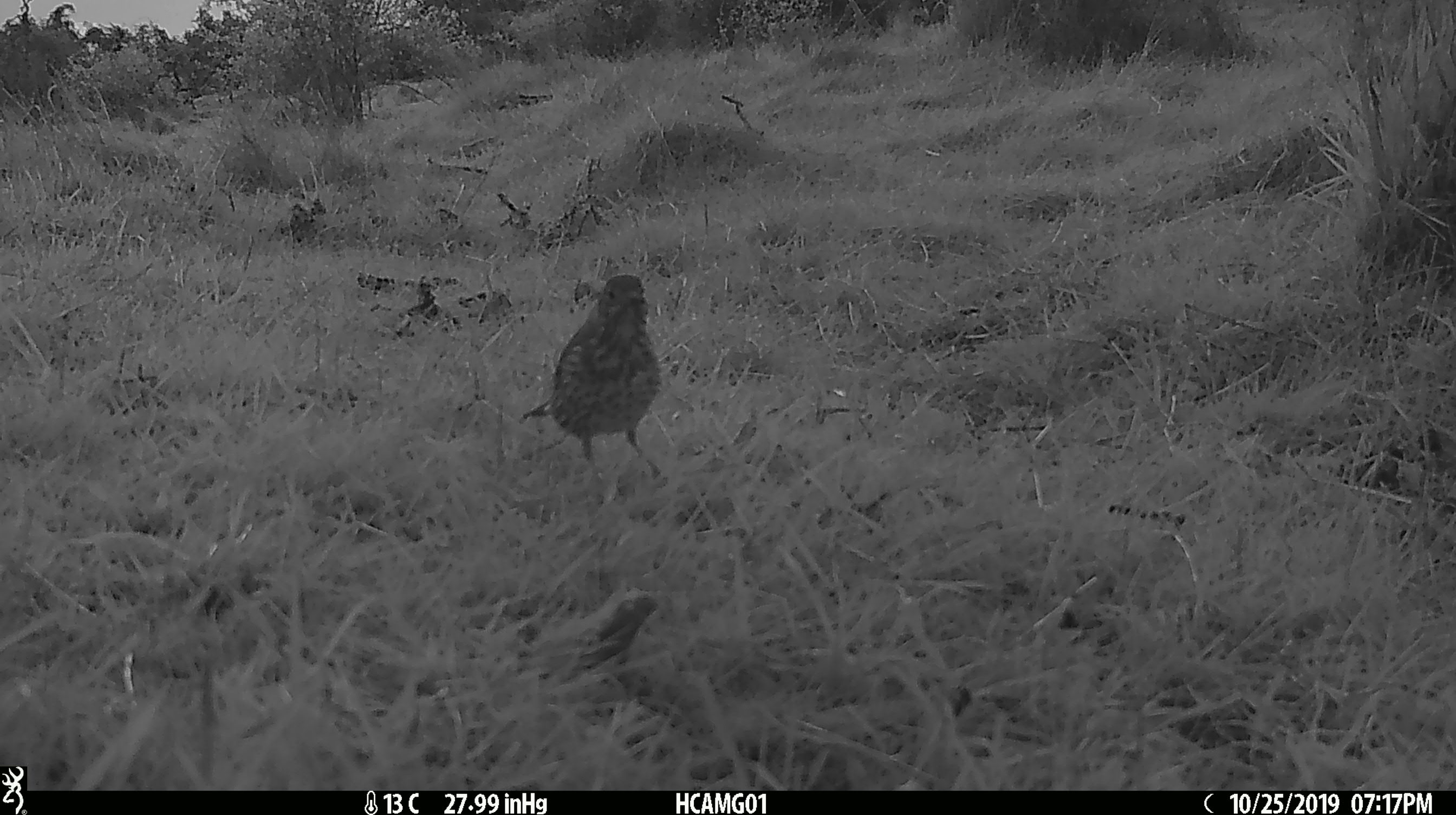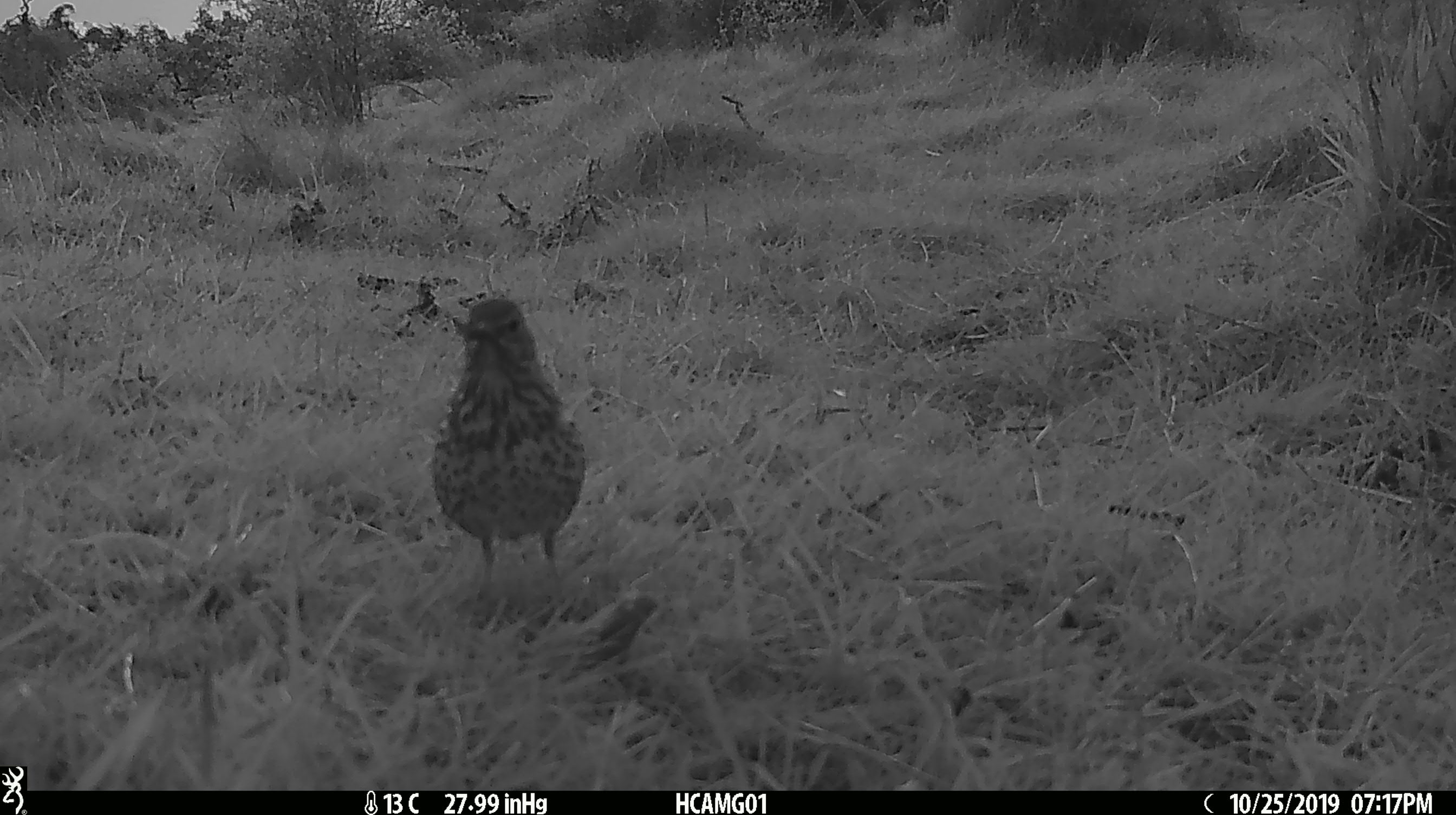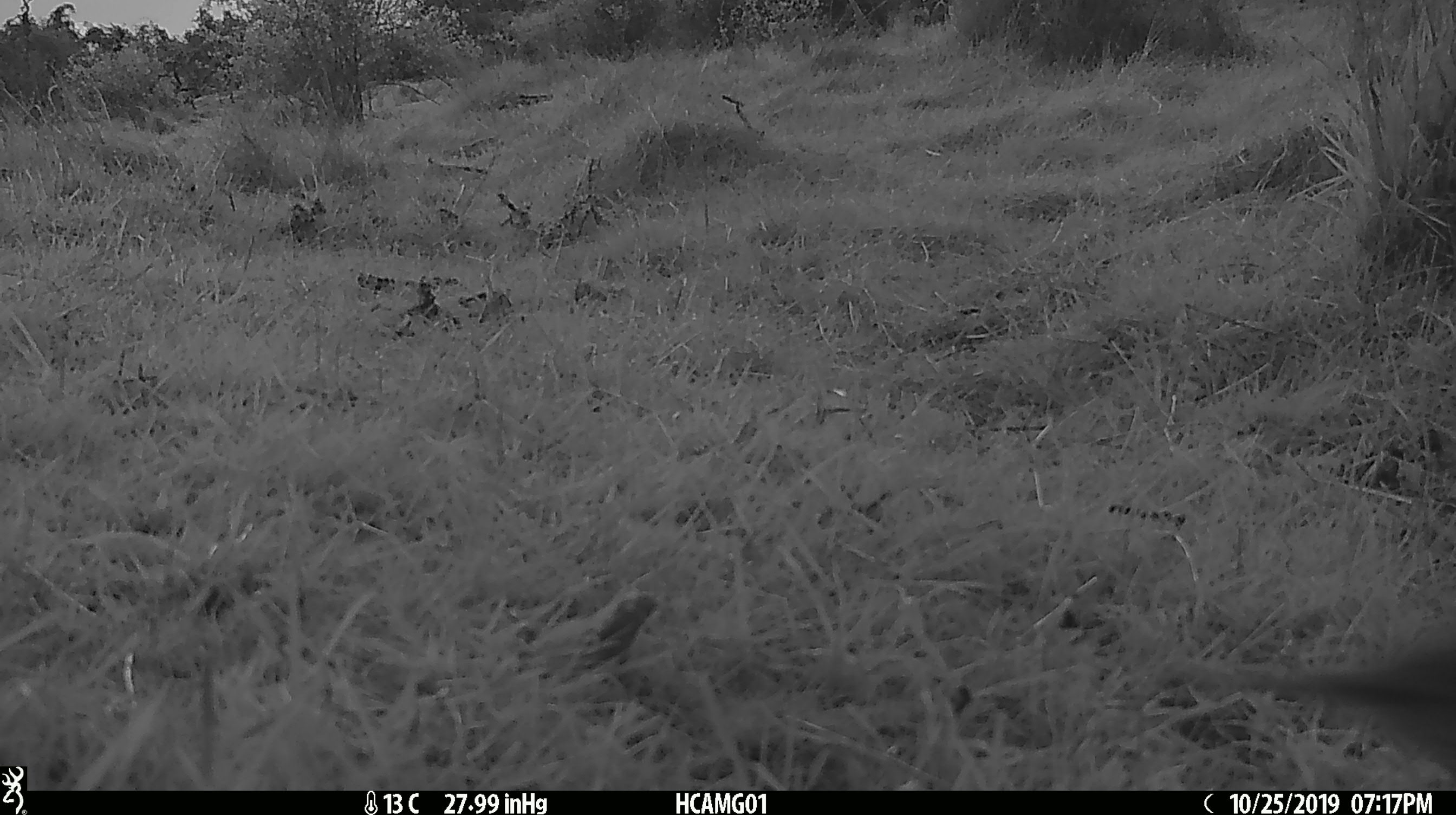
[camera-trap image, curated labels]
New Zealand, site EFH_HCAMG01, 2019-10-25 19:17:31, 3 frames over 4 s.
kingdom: Animalia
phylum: Chordata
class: Aves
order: Passeriformes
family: Turdidae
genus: Turdus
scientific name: Turdus philomelos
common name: song thrush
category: thrush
Thrush (song thrush) (Turdus philomelos).